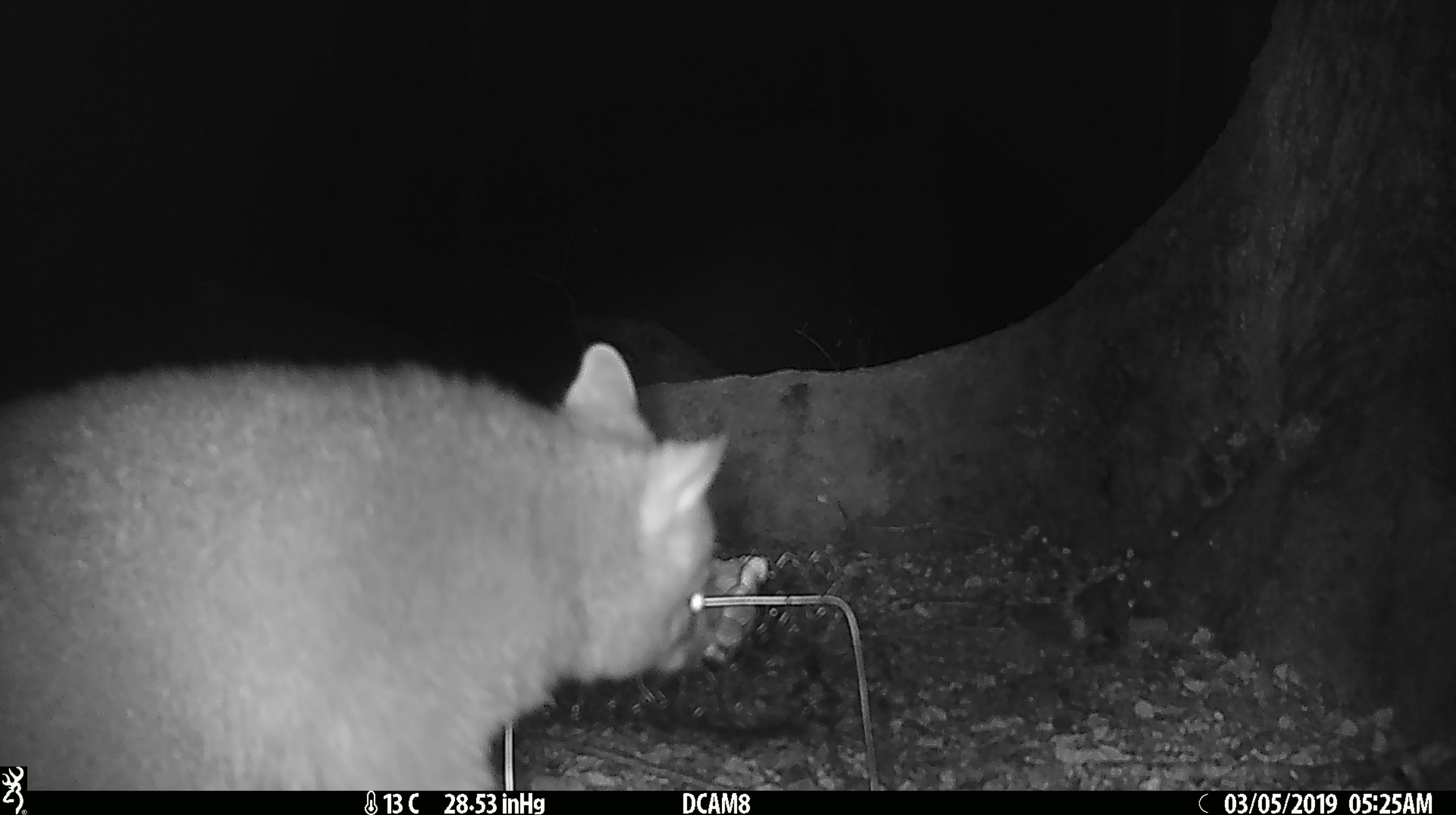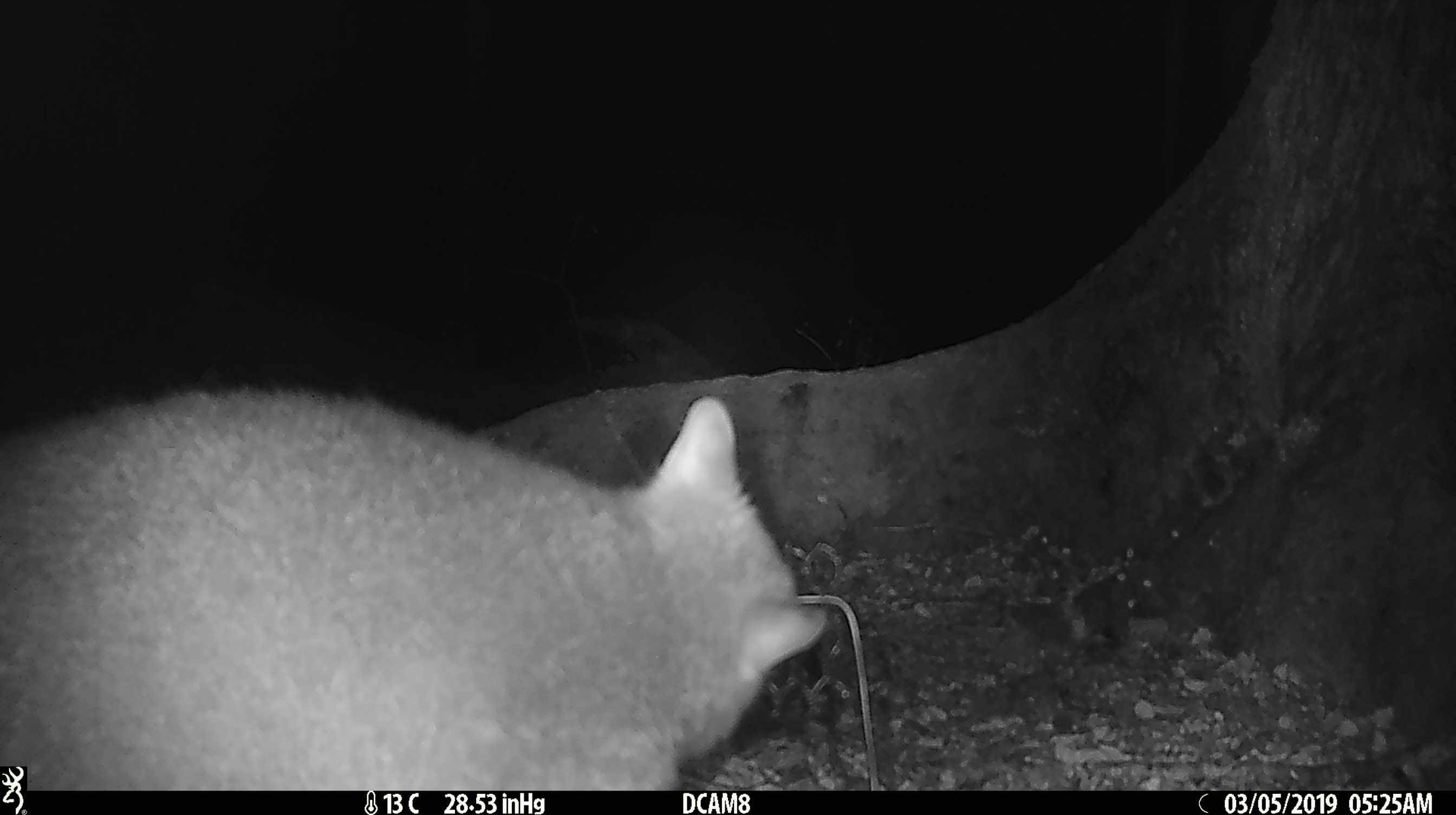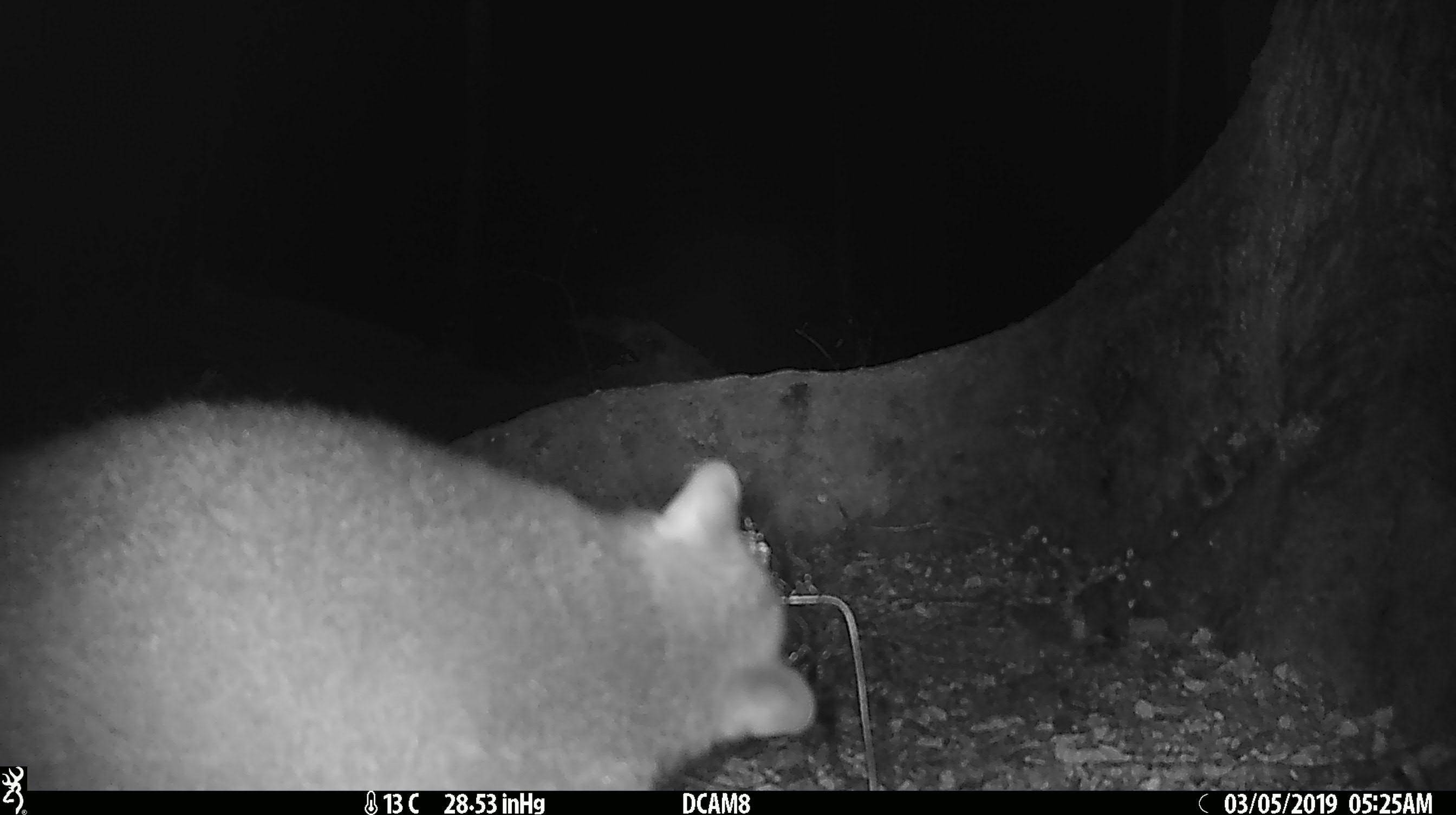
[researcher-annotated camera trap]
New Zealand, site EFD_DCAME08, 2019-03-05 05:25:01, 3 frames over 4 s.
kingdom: Animalia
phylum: Chordata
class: Mammalia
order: Diprotodontia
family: Phalangeridae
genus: Trichosurus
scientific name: Trichosurus vulpecula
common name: common brushtail possum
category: possum